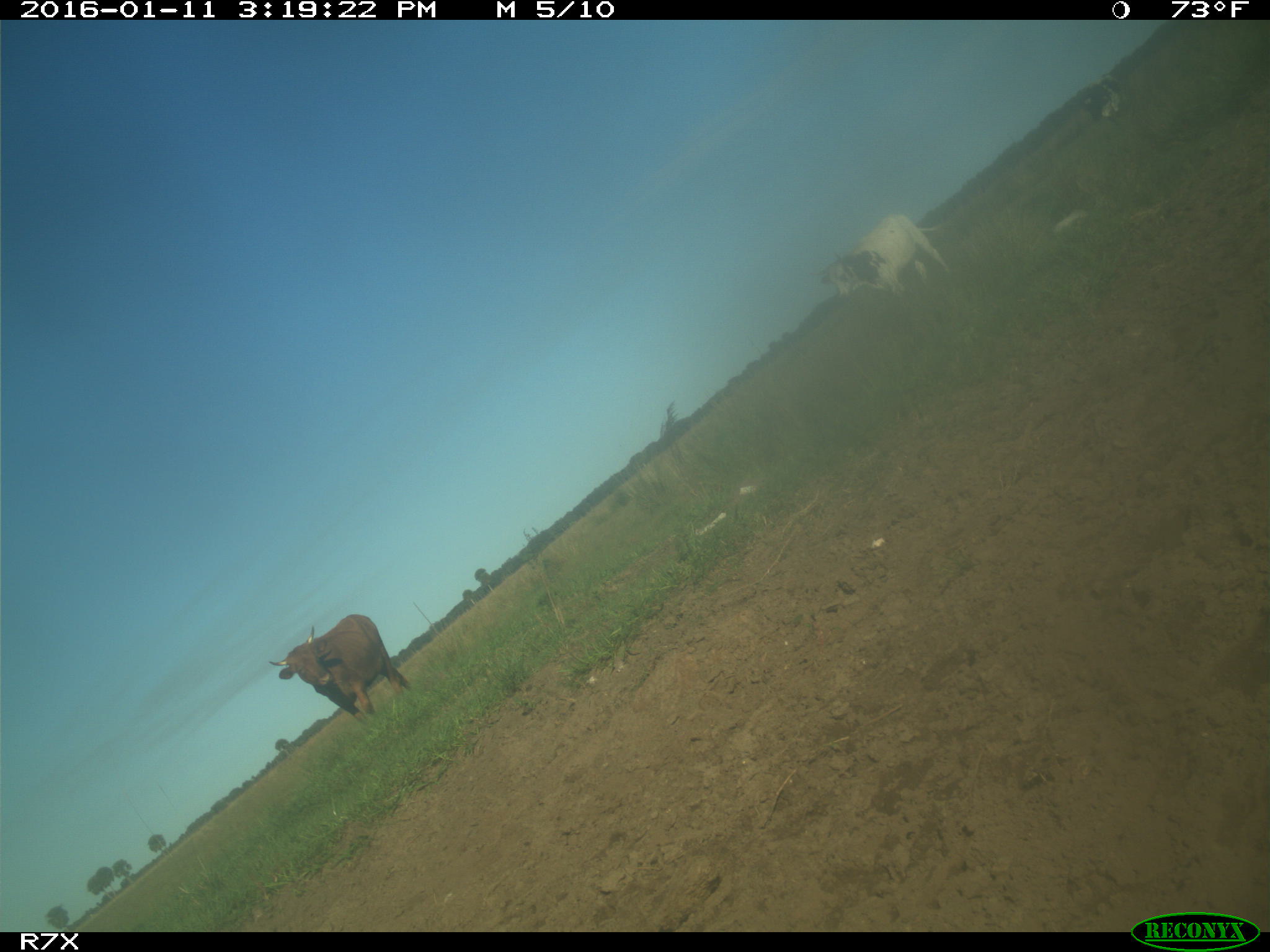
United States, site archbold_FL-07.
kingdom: Animalia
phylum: Chordata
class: Mammalia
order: Artiodactyla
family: Bovidae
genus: Bos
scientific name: Bos taurus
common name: domestic cow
Bos taurus (domestic cow).